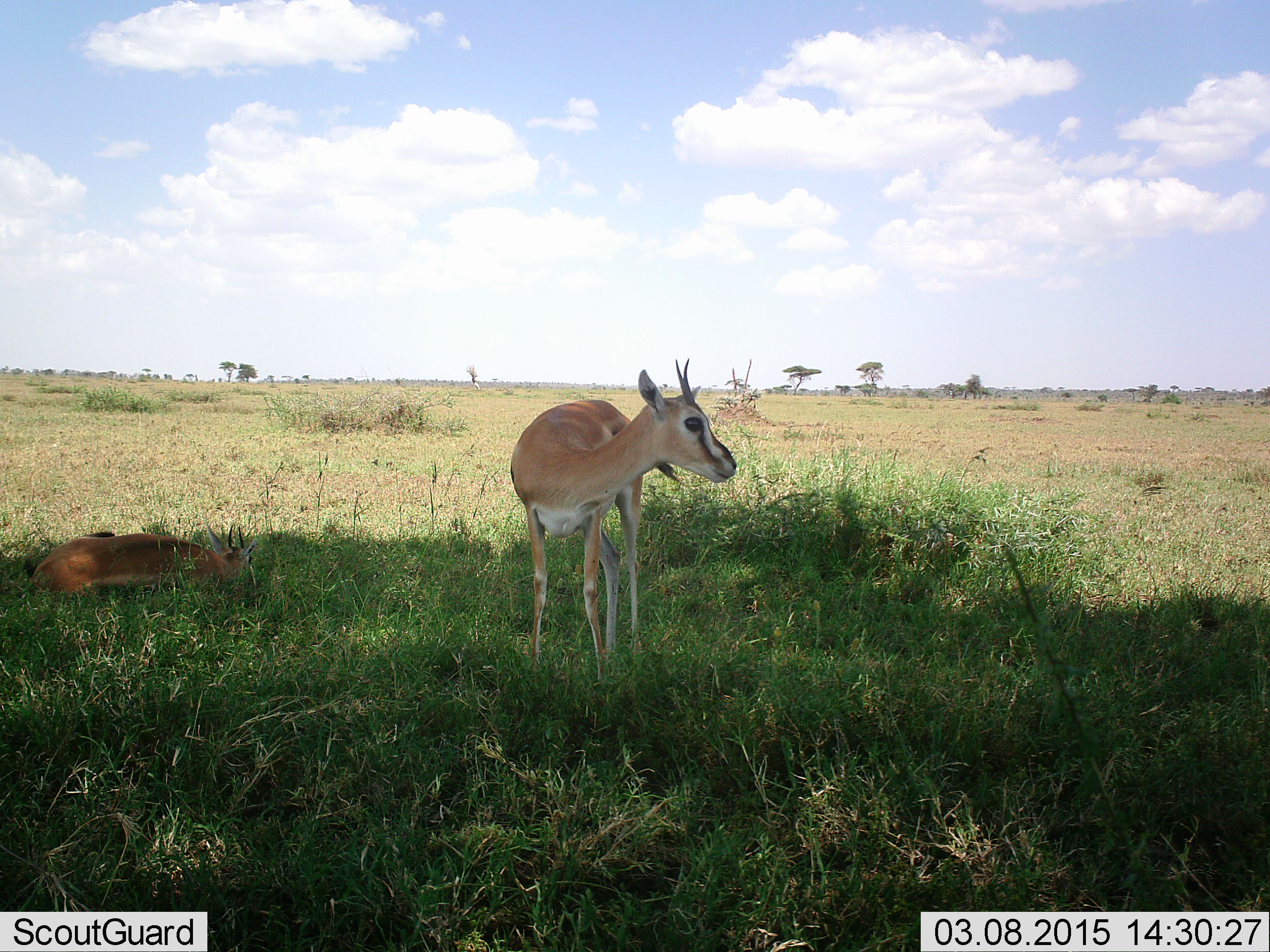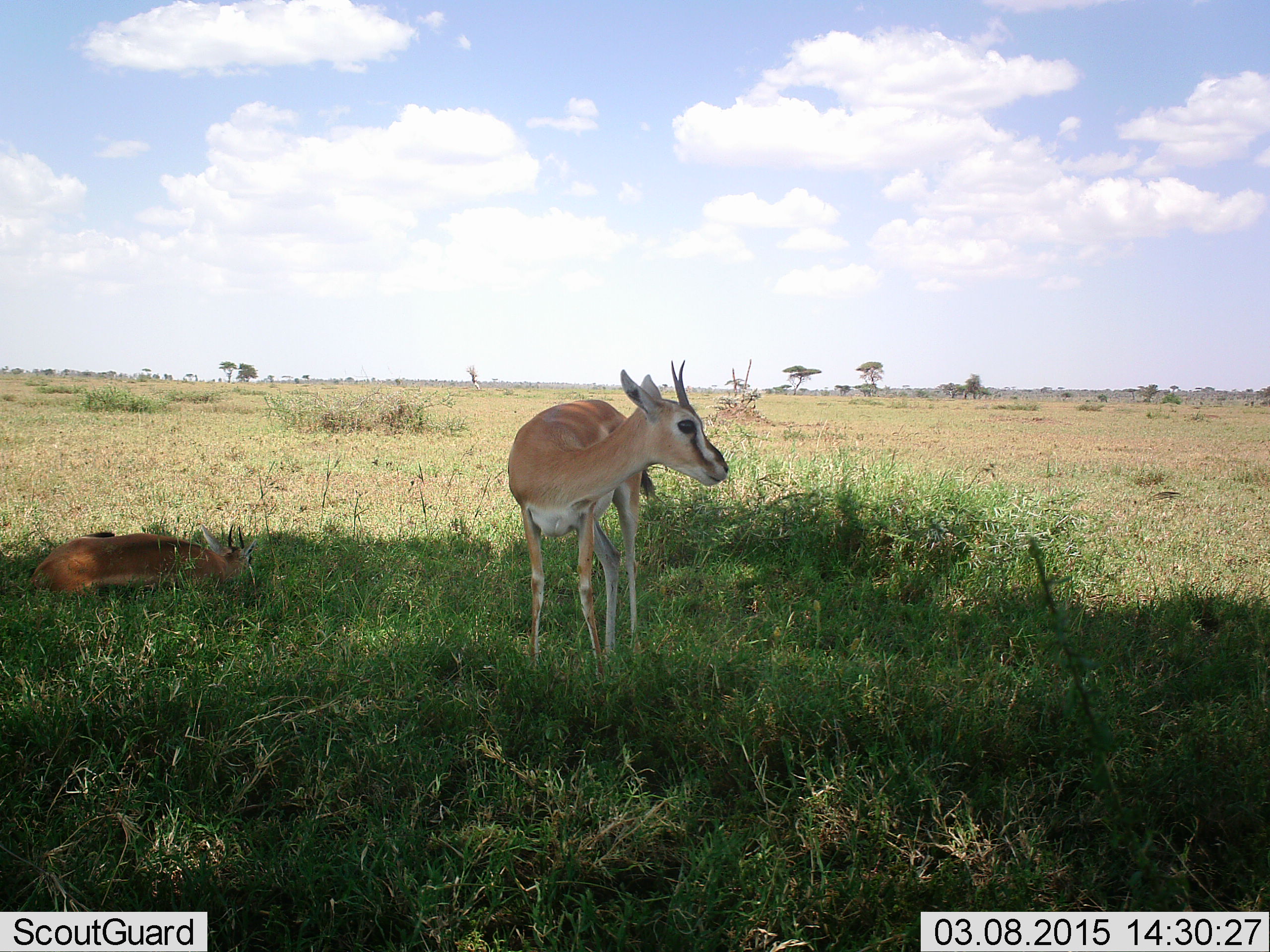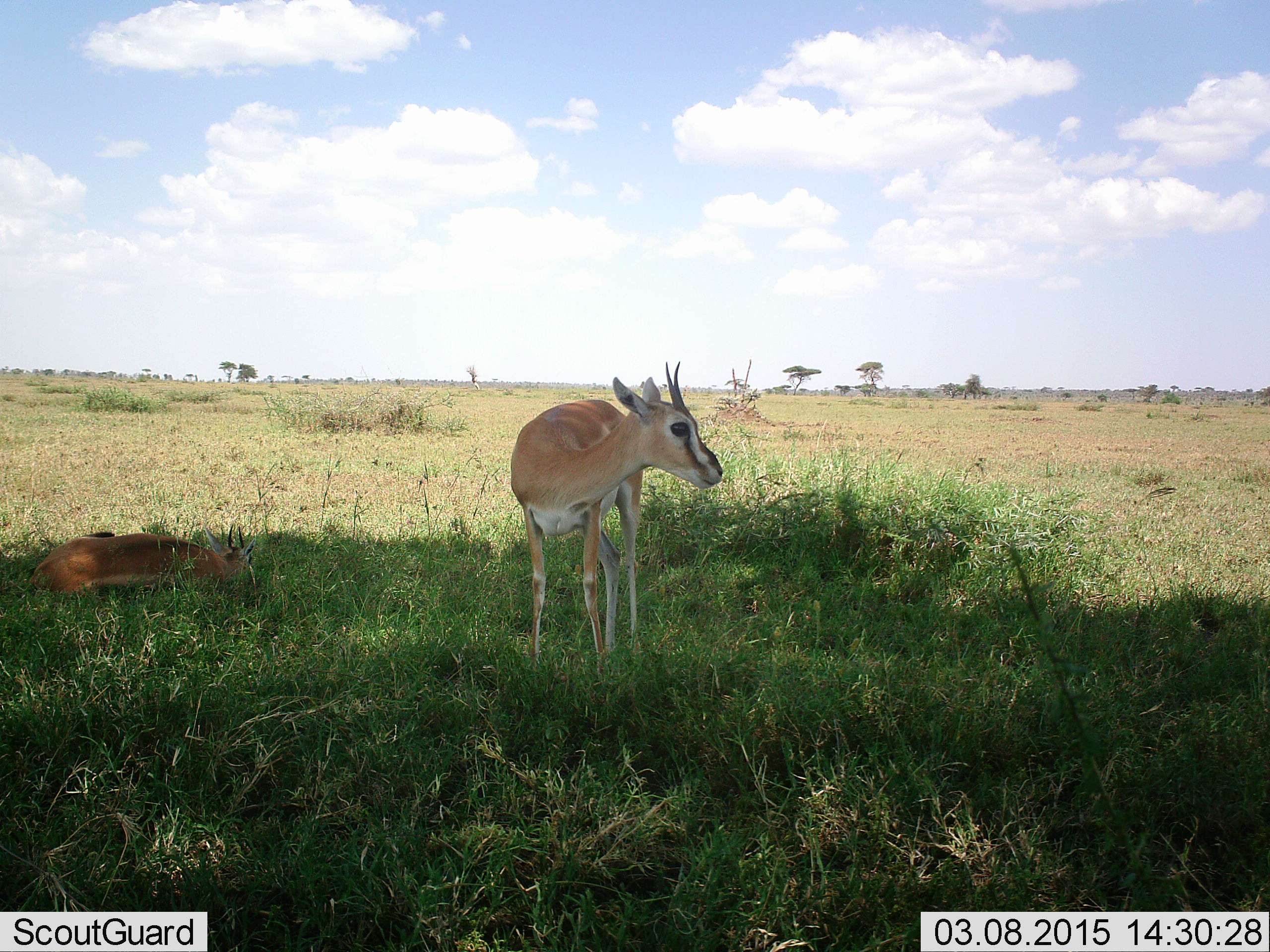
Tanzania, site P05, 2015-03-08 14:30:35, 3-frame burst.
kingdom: Animalia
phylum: Chordata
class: Mammalia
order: Artiodactyla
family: Bovidae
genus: Eudorcas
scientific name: Eudorcas thomsonii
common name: thomson's gazelle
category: gazellethomsons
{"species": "gazellethomsons (thomson's gazelle) (Eudorcas thomsonii)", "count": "2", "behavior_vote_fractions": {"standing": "90%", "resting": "100%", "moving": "0%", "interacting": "0%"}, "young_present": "10%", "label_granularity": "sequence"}